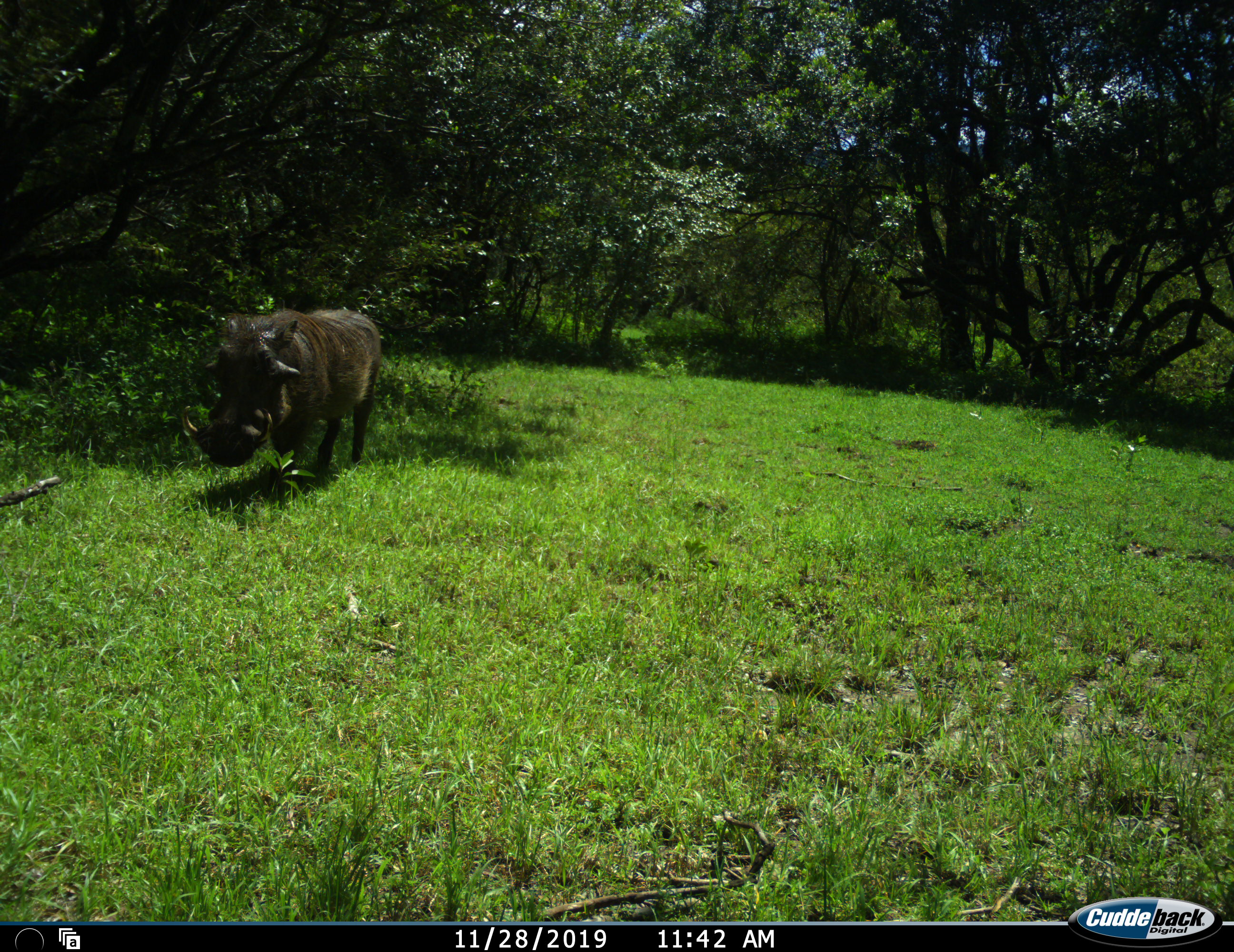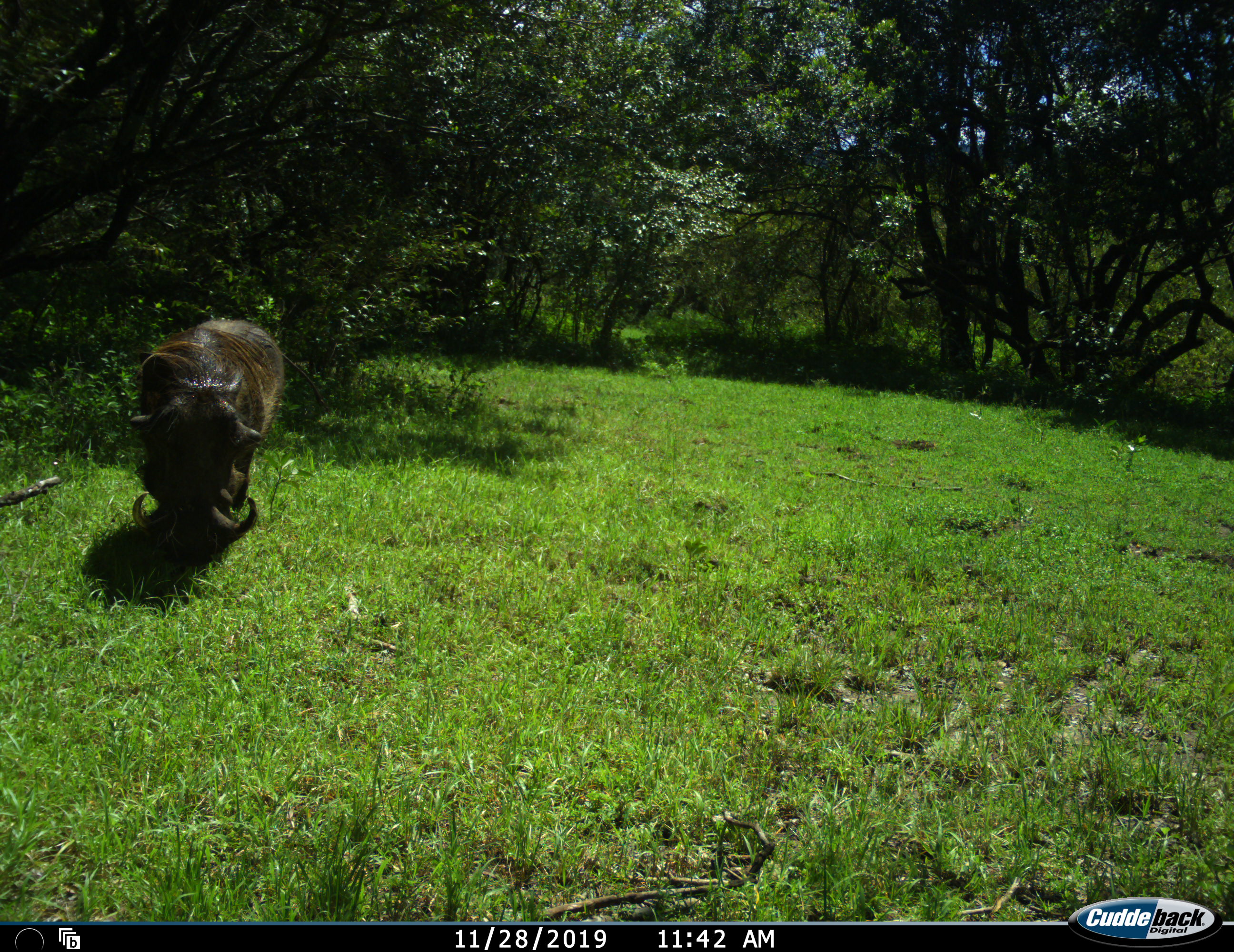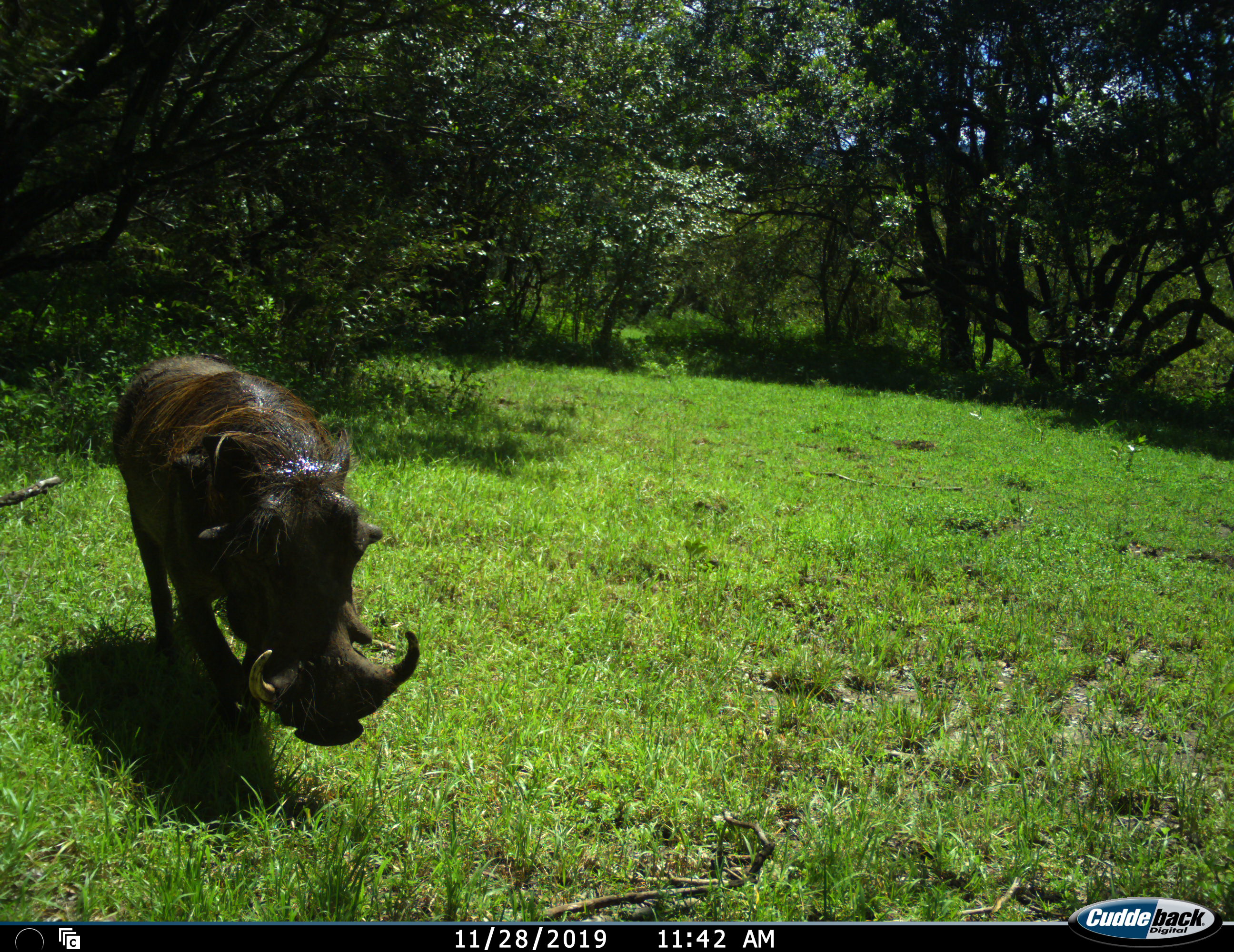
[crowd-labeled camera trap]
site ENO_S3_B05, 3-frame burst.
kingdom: Animalia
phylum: Chordata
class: Mammalia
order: Artiodactyla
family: Suidae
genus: Phacochoerus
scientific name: Phacochoerus africanus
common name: warthog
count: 1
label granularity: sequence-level